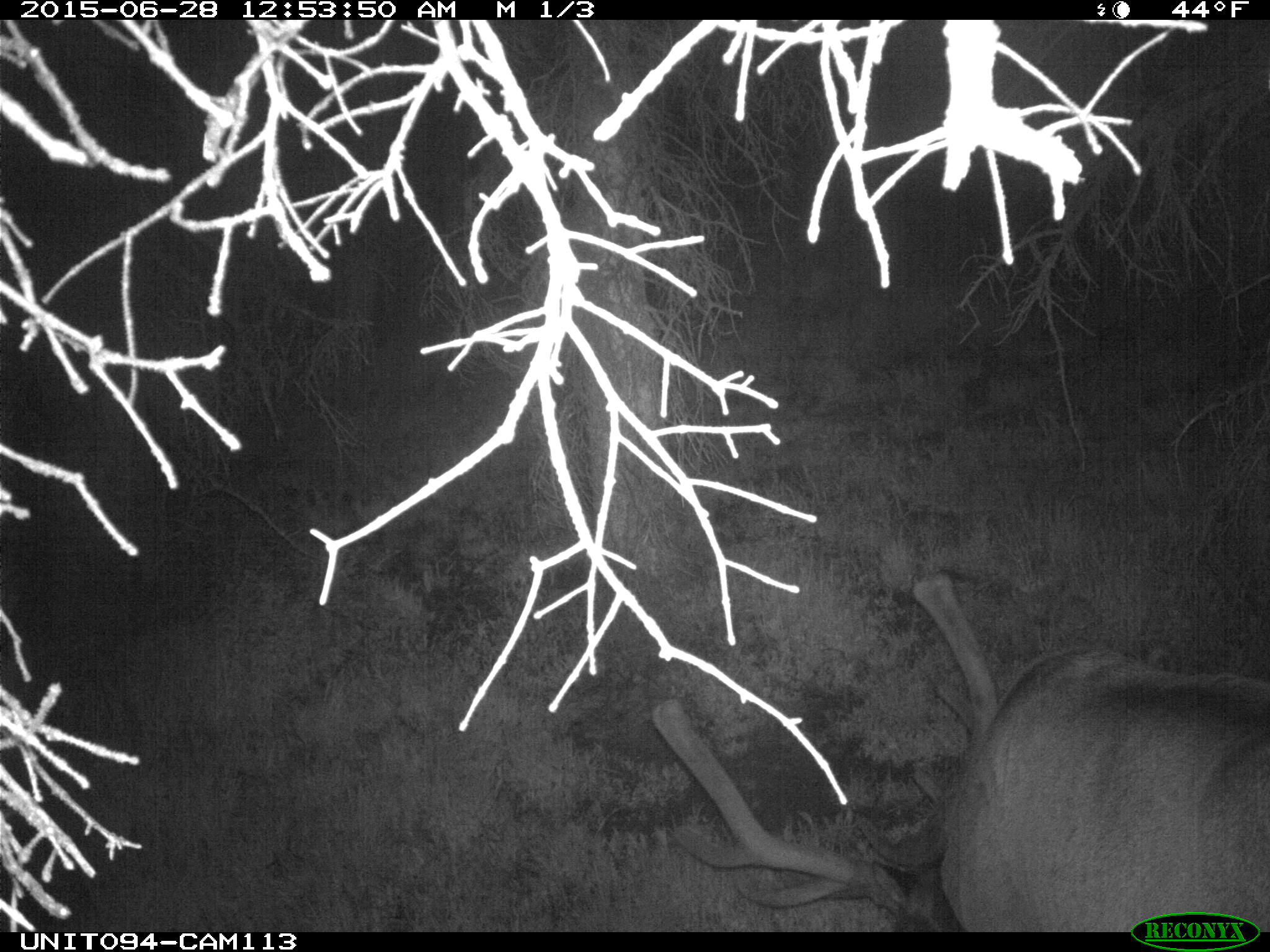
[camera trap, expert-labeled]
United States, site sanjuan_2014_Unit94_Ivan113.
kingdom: Animalia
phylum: Chordata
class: Mammalia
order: Artiodactyla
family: Cervidae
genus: Cervus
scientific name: Cervus elaphus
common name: red deer